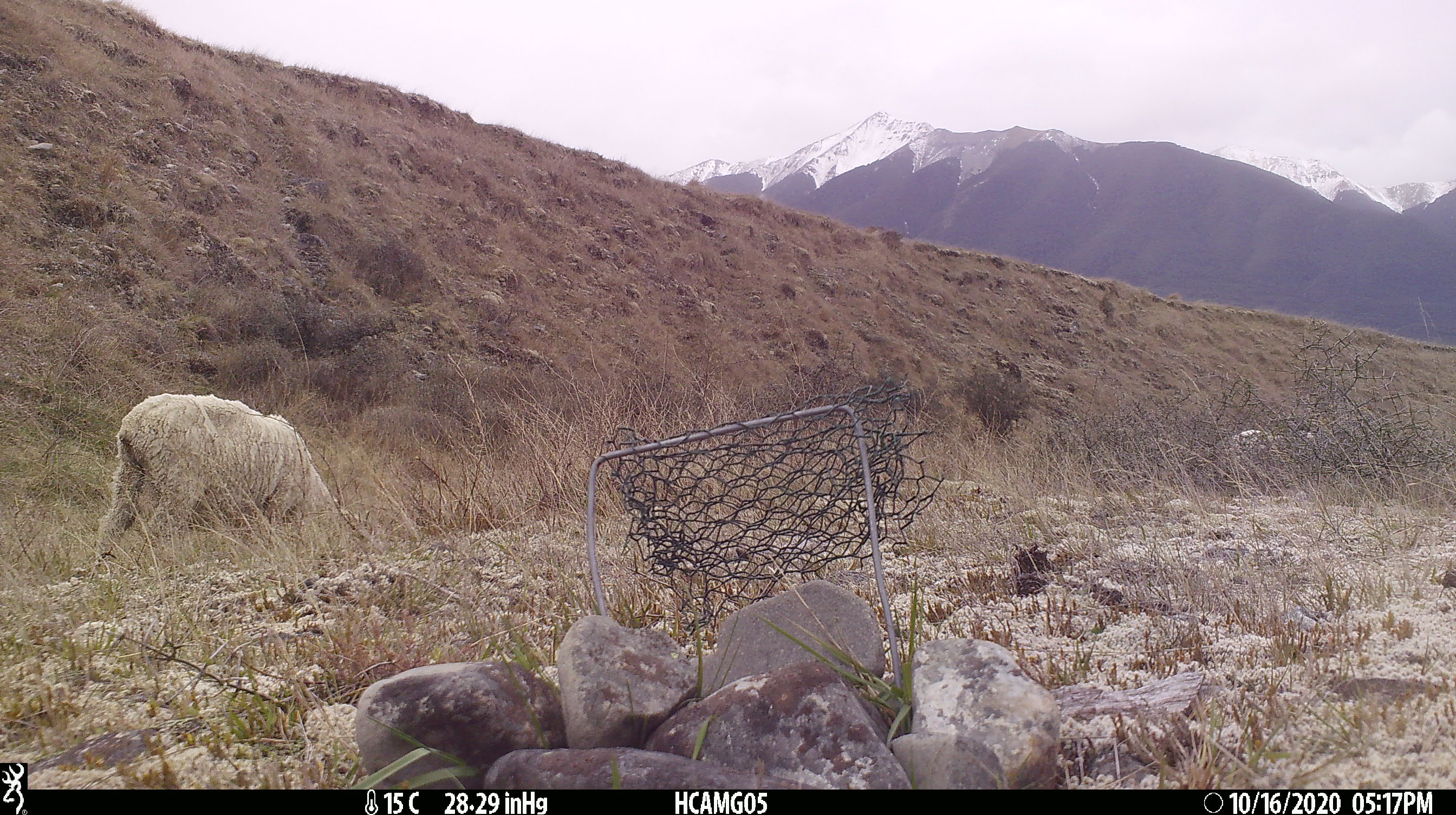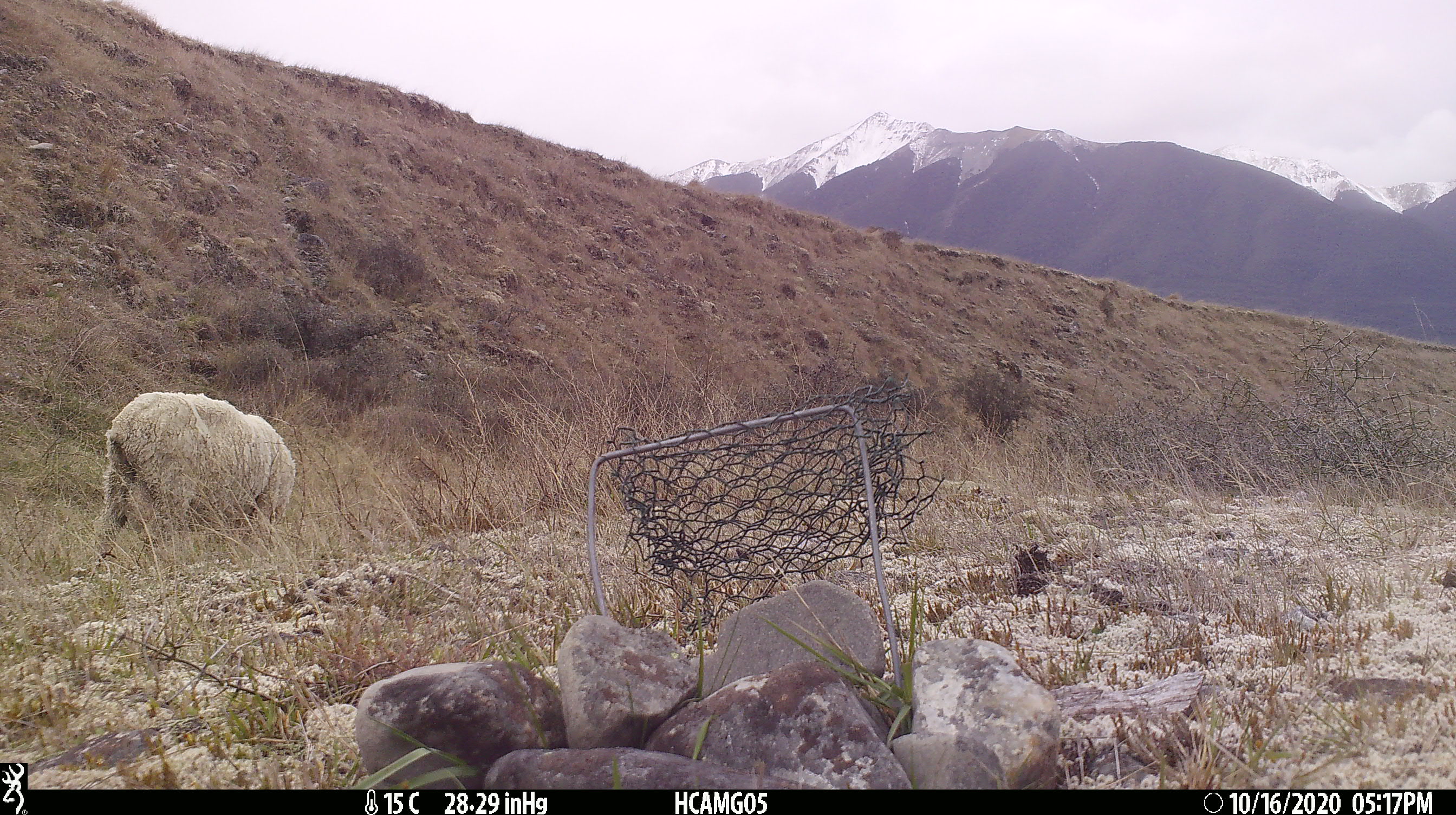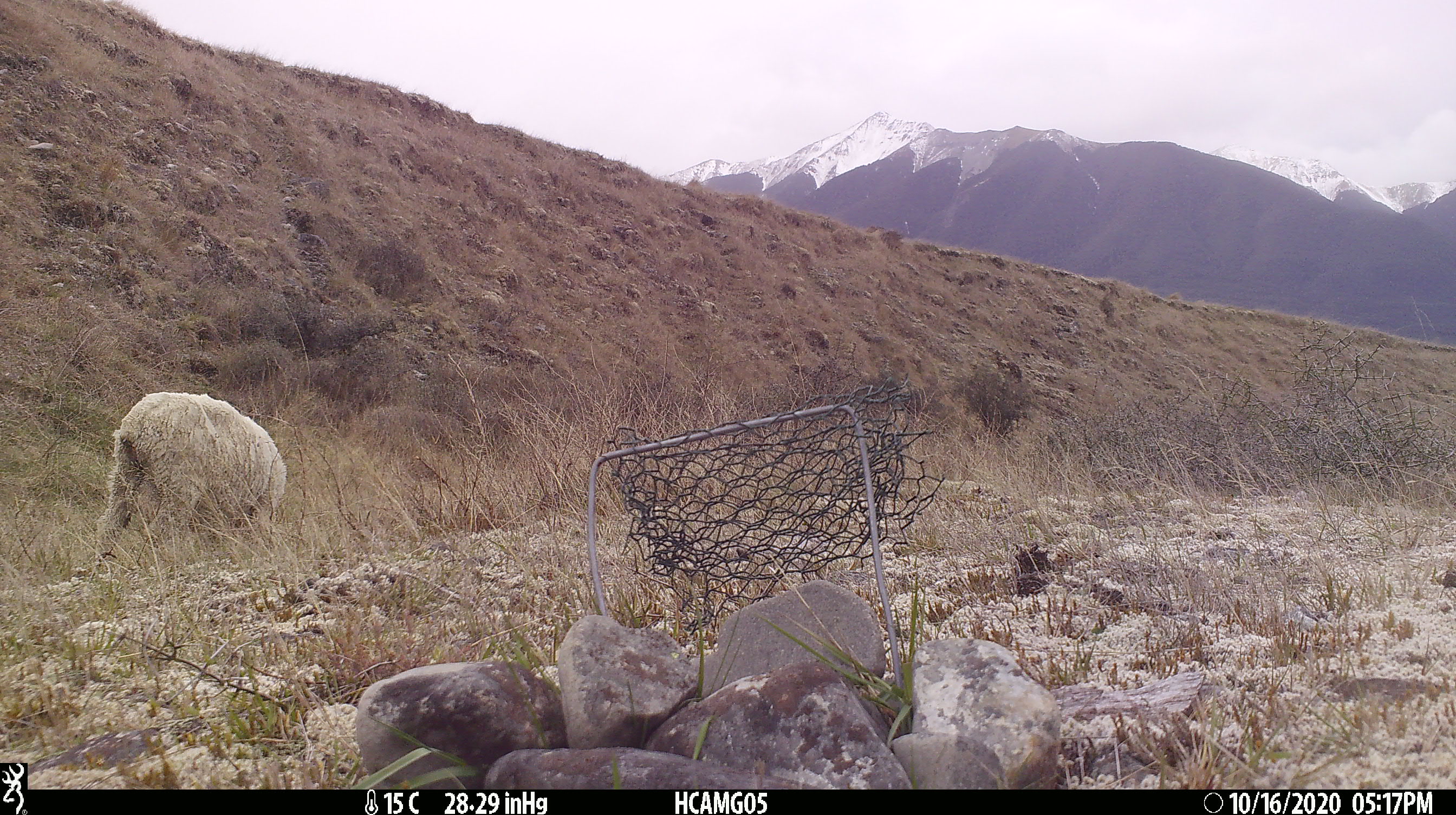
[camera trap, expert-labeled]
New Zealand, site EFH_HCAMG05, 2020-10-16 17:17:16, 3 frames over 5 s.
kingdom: Animalia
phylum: Chordata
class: Mammalia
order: Artiodactyla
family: Bovidae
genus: Ovis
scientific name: Ovis aries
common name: domestic sheep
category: sheep